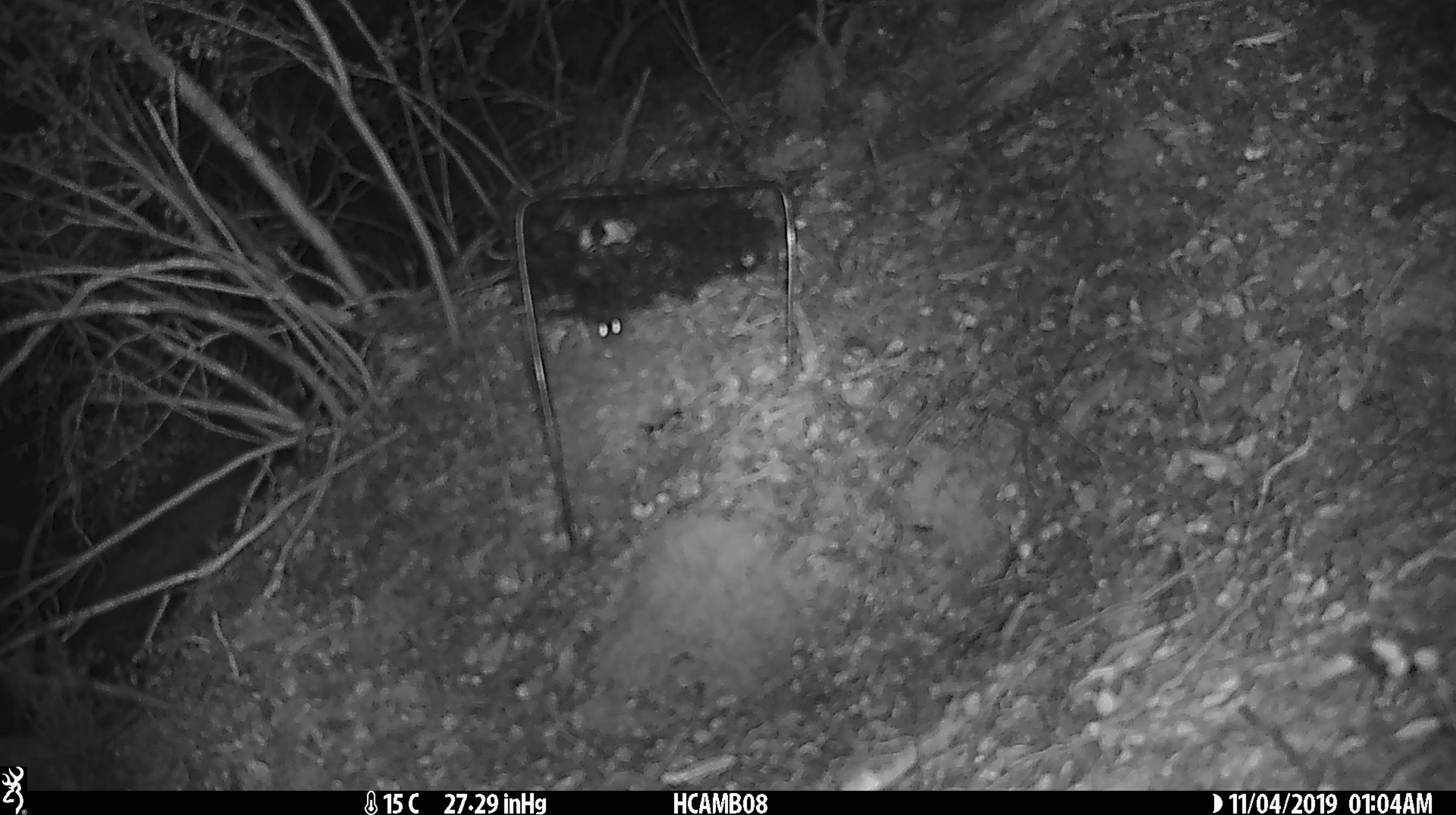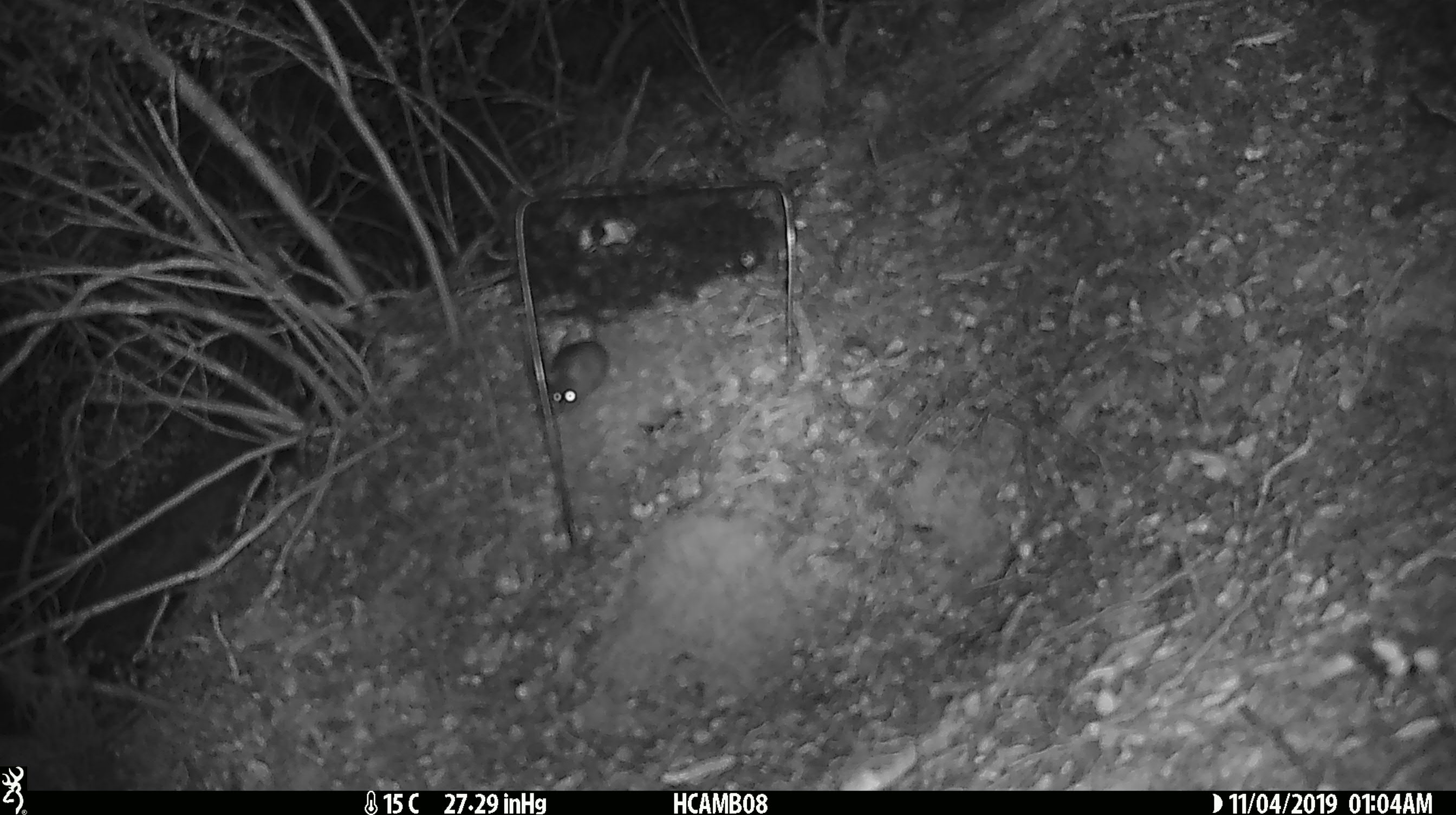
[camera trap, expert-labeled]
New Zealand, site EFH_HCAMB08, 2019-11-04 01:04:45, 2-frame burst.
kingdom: Animalia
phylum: Chordata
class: Mammalia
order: Rodentia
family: Muridae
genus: Mus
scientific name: Mus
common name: mouse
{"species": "mouse (Mus)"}